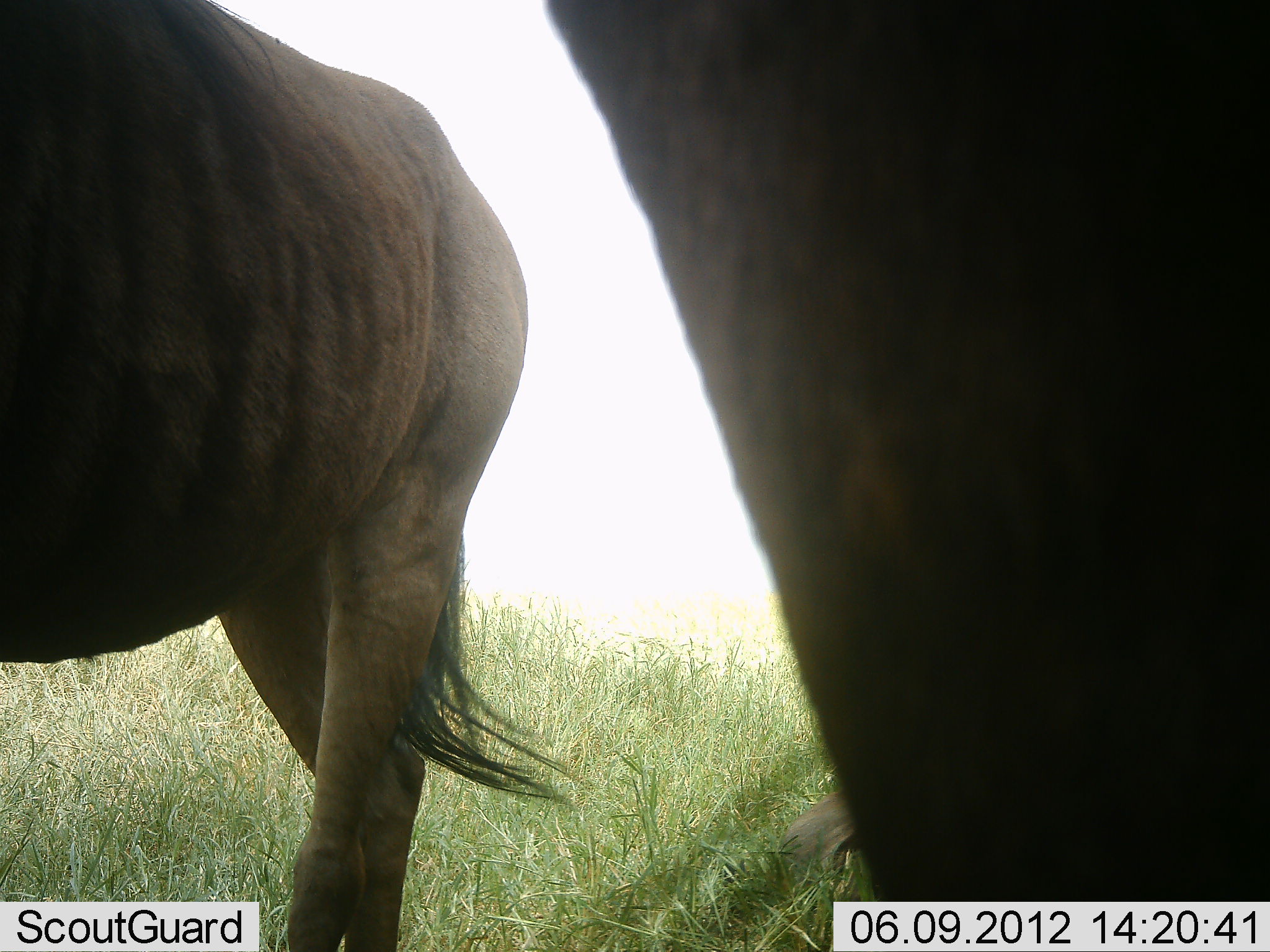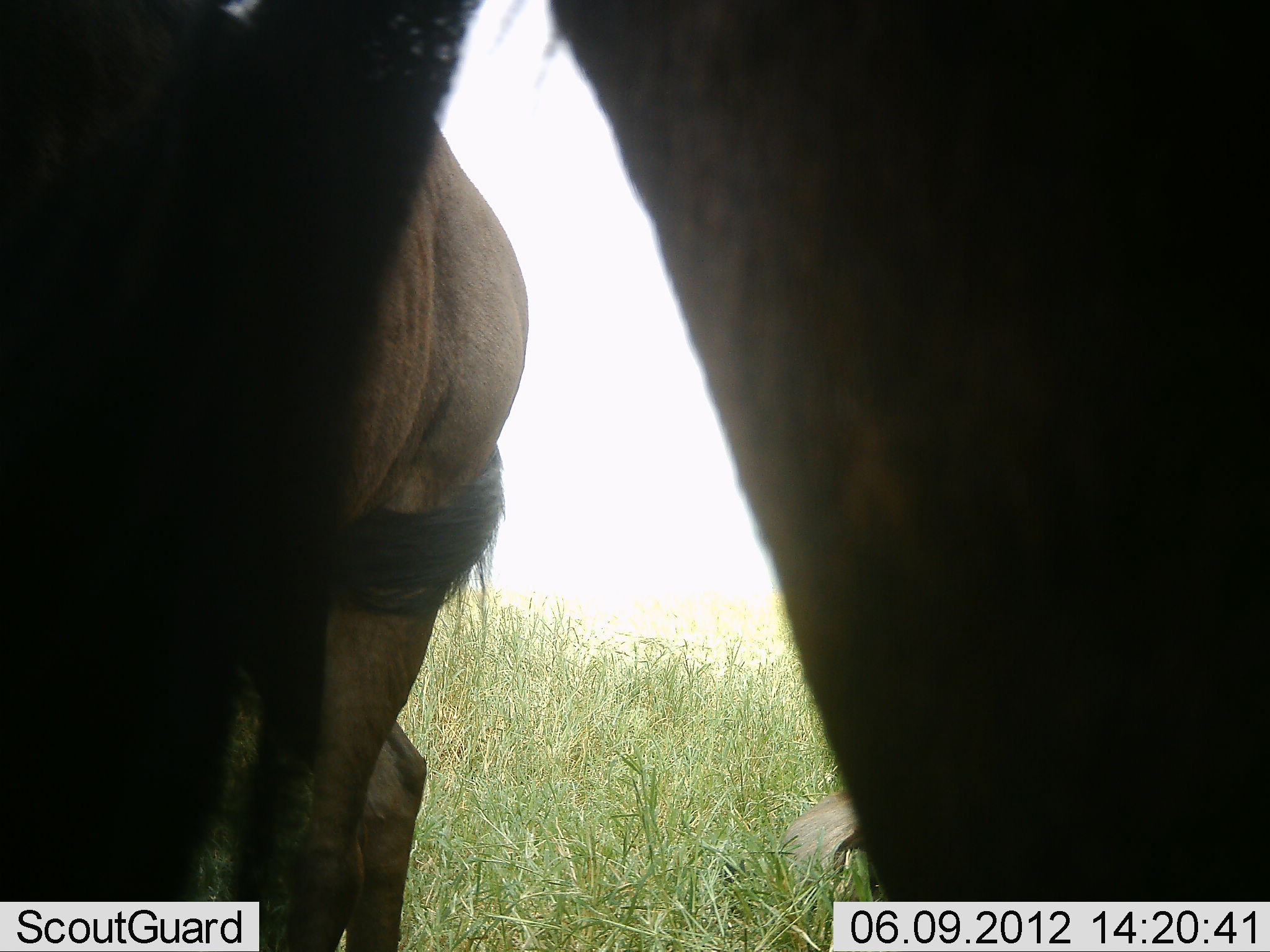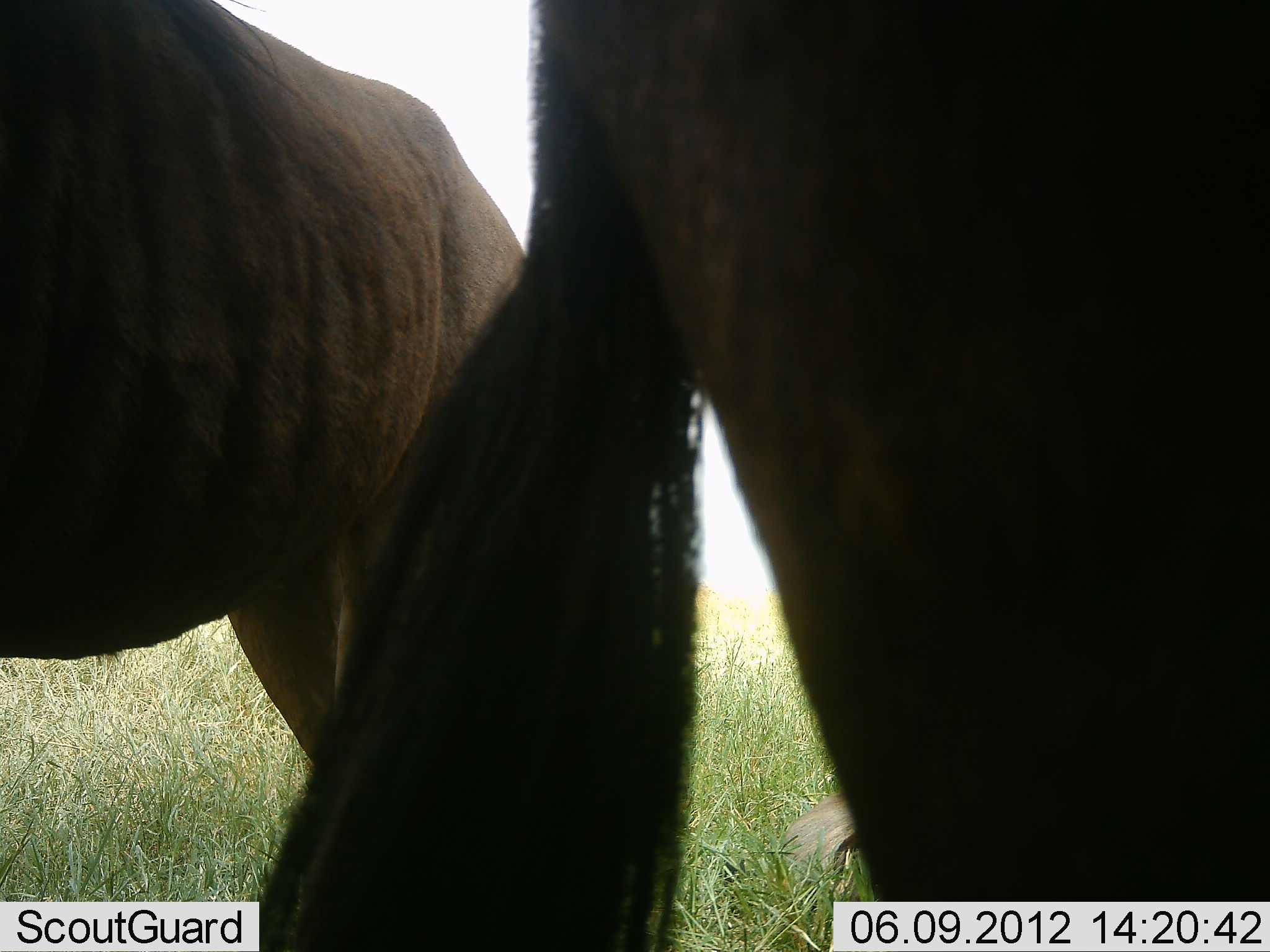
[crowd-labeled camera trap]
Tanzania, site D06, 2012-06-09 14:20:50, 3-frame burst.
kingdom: Animalia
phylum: Chordata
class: Mammalia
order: Artiodactyla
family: Bovidae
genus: Connochaetes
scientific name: Connochaetes taurinus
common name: blue wildebeest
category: wildebeest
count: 2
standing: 80%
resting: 0%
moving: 0%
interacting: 0%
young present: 0%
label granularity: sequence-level